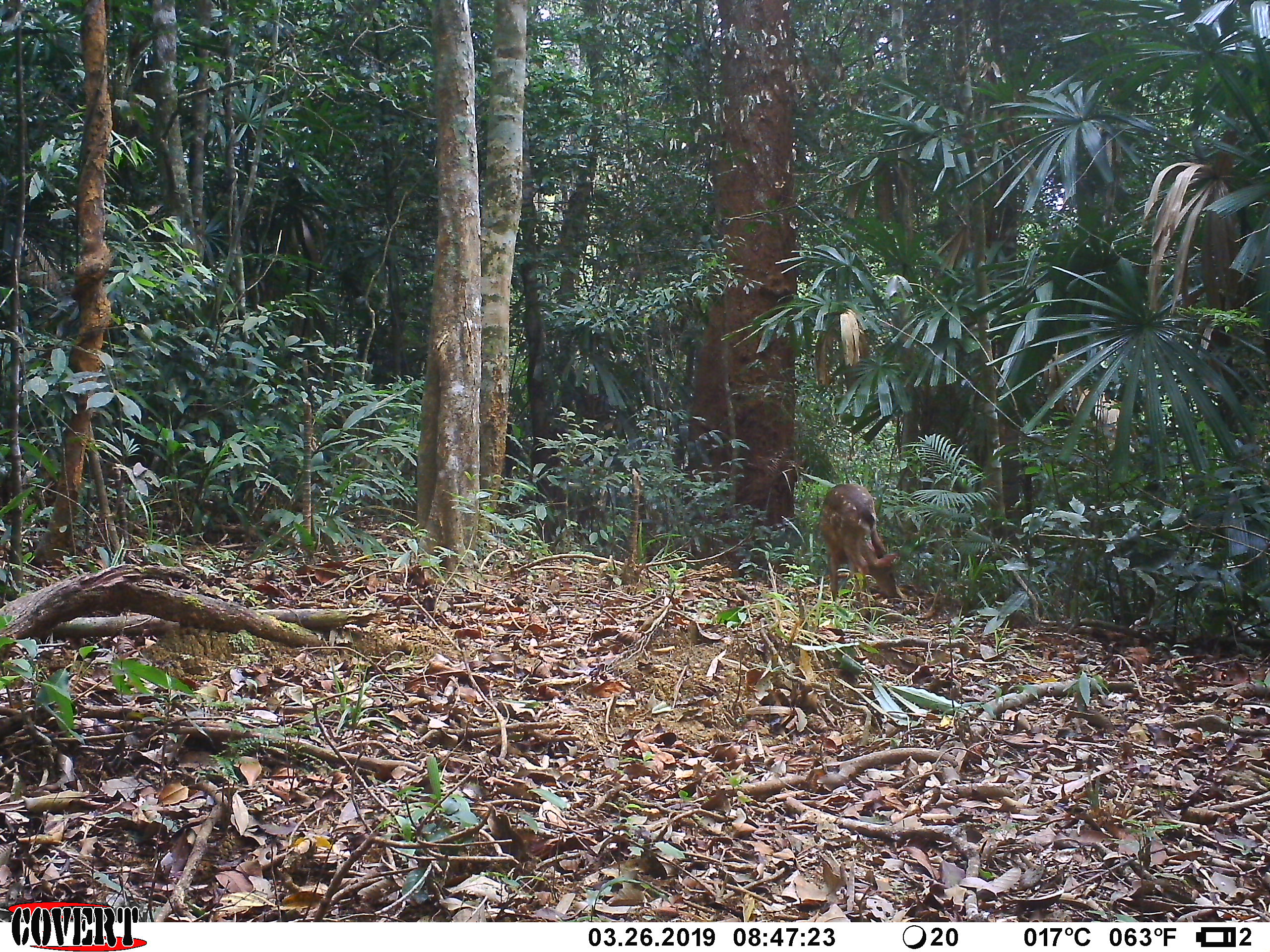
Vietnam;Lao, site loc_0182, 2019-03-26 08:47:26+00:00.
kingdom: Animalia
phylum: Chordata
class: Mammalia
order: Artiodactyla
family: Cervidae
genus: Muntiacus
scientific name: Muntiacus vuquangensis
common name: large-antlered muntjac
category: large antlered muntjac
Large antlered muntjac (large-antlered muntjac) (Muntiacus vuquangensis). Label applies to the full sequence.